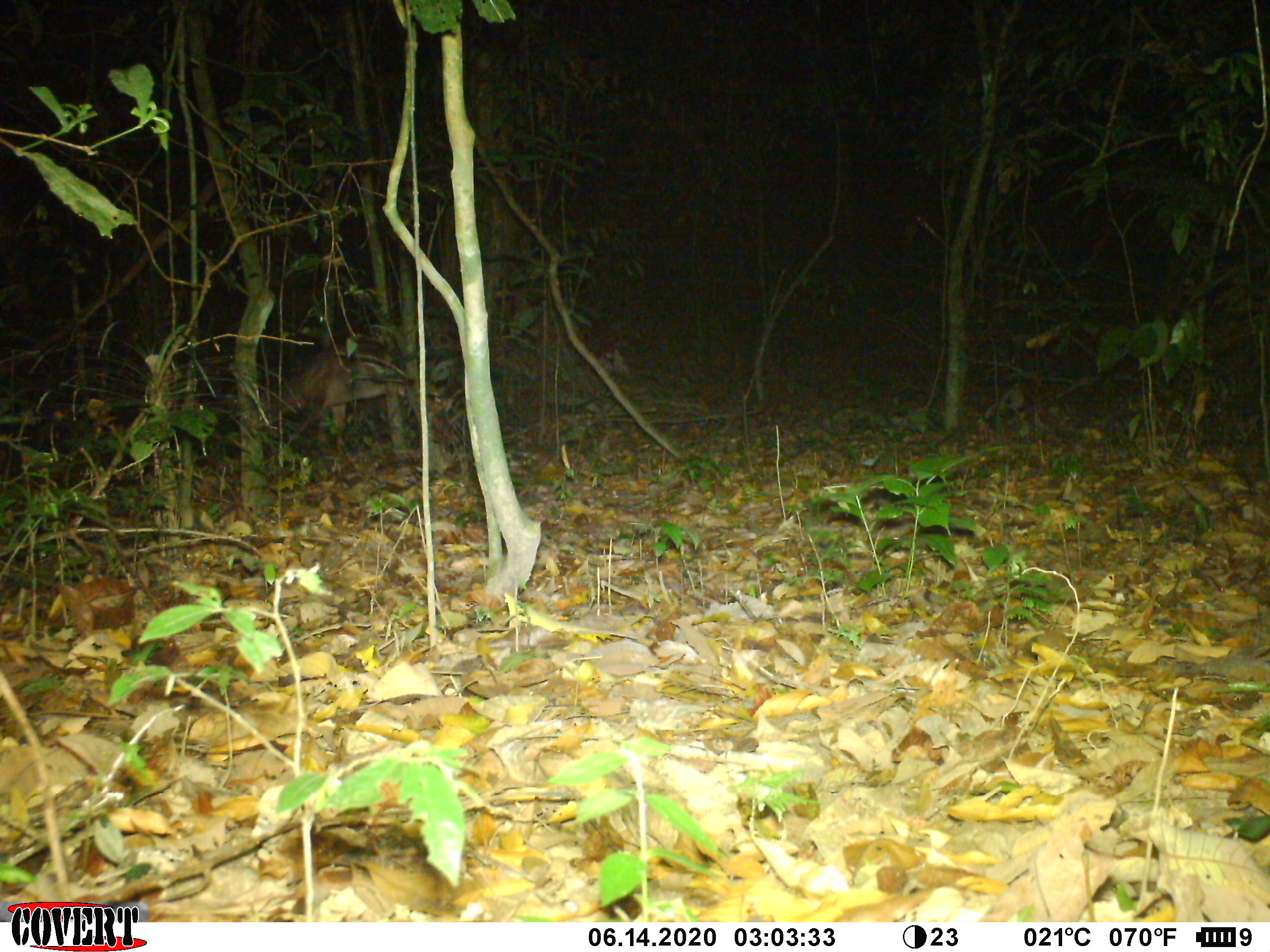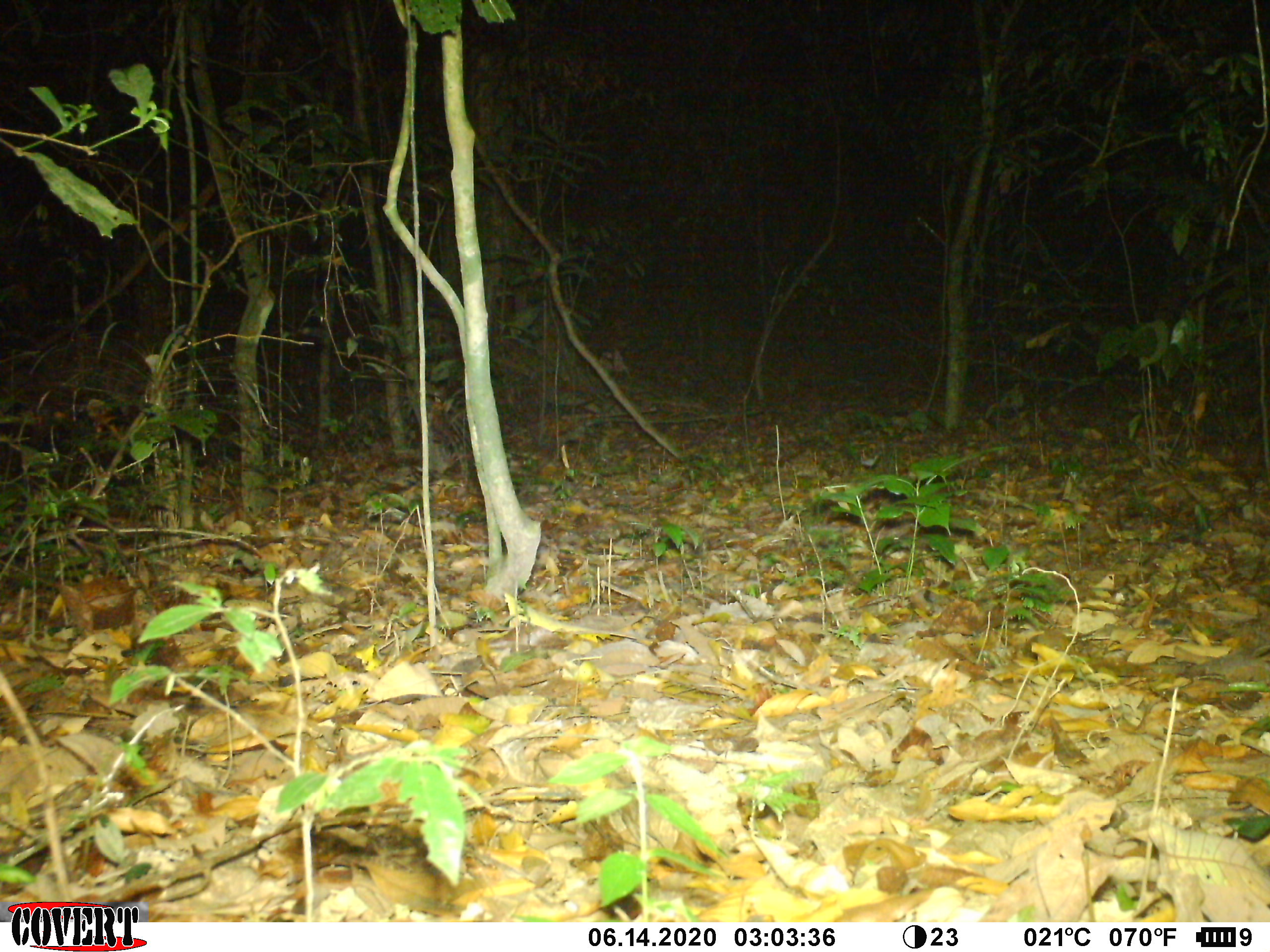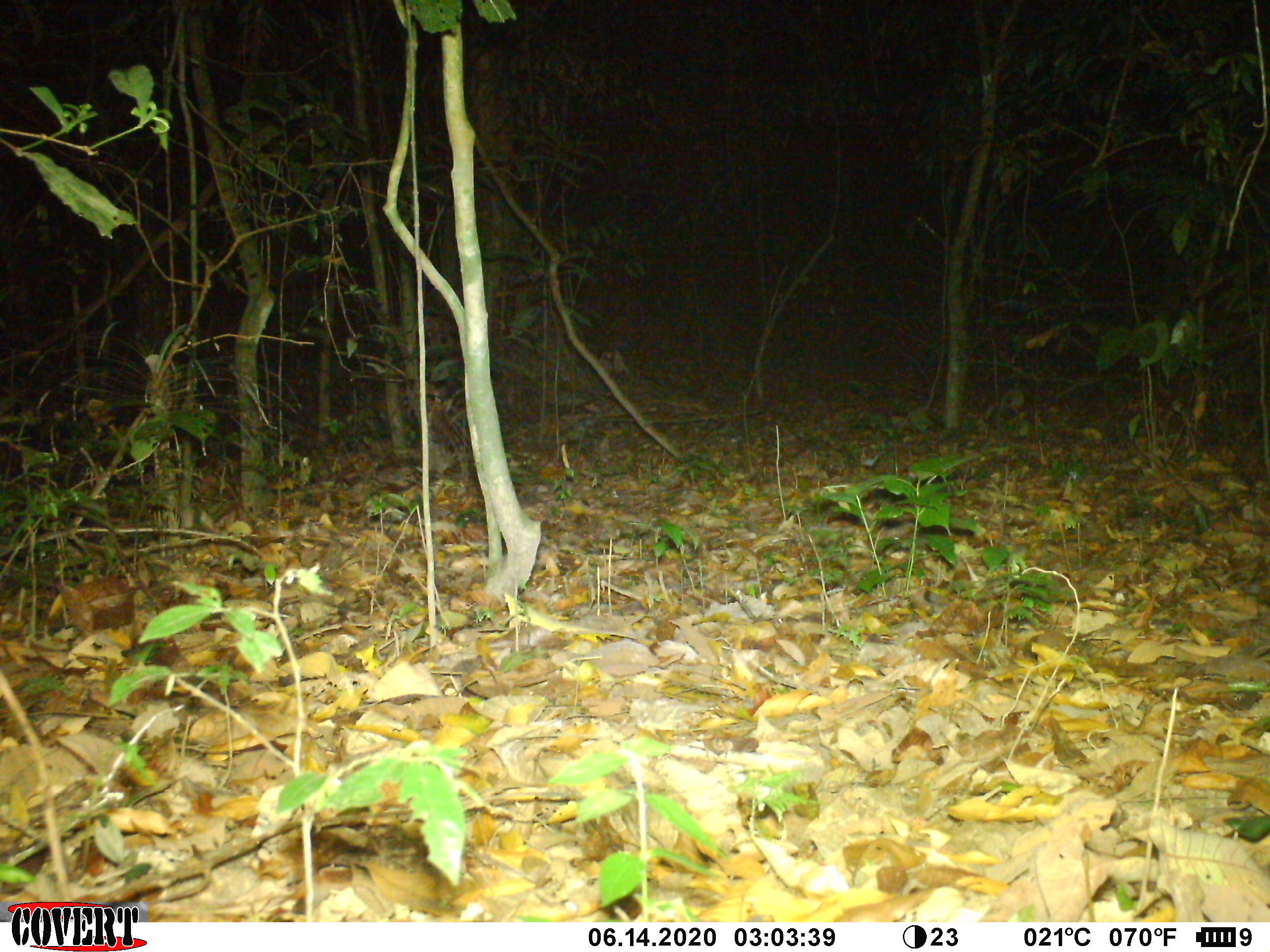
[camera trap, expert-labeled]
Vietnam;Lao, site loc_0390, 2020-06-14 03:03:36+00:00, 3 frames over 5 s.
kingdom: Animalia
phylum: Chordata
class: Mammalia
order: Artiodactyla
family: Cervidae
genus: Muntiacus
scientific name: Muntiacus vuquangensis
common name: large-antlered muntjac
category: large antlered muntjac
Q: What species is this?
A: Large antlered muntjac (large-antlered muntjac) (Muntiacus vuquangensis).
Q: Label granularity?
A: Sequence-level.